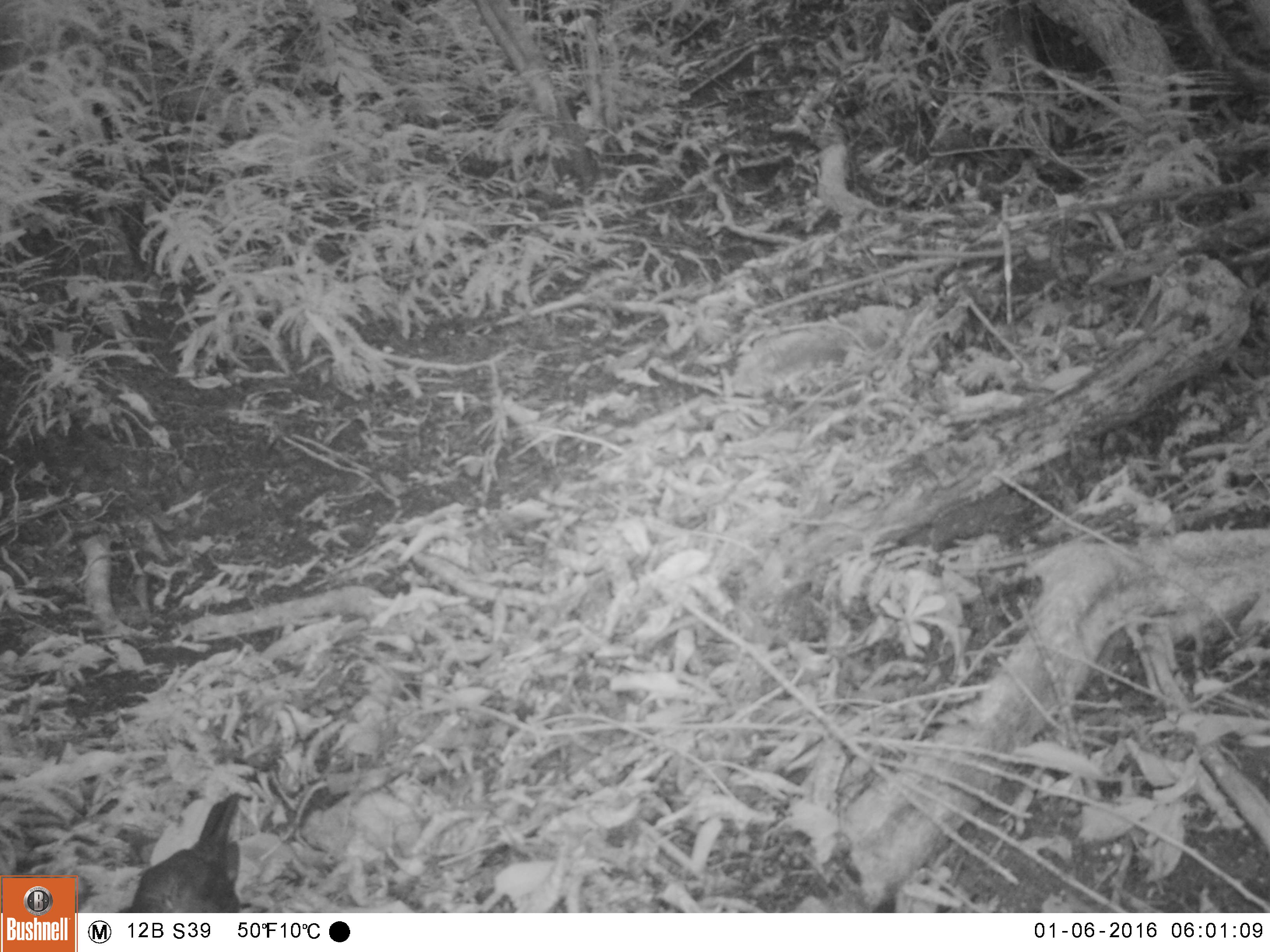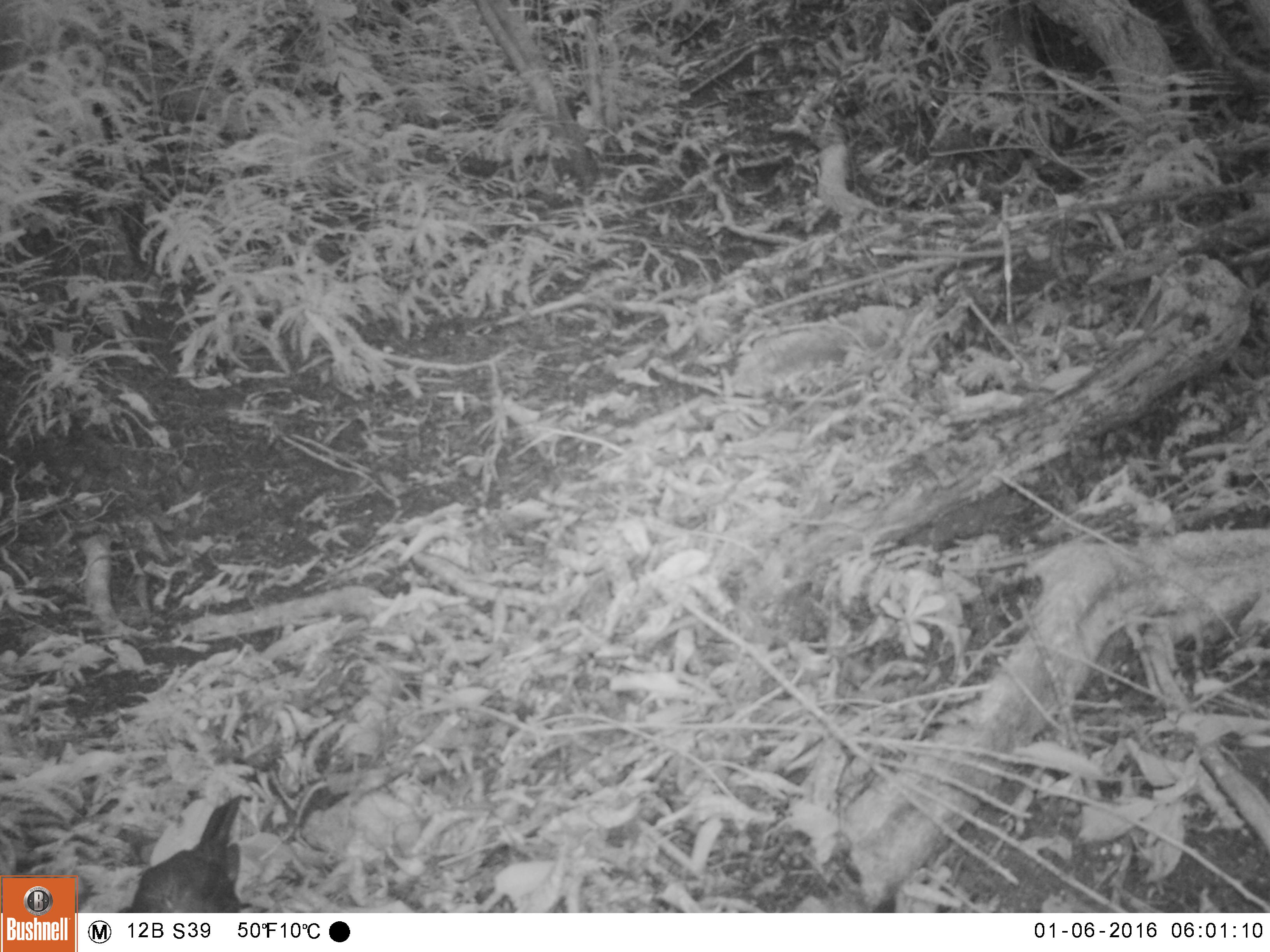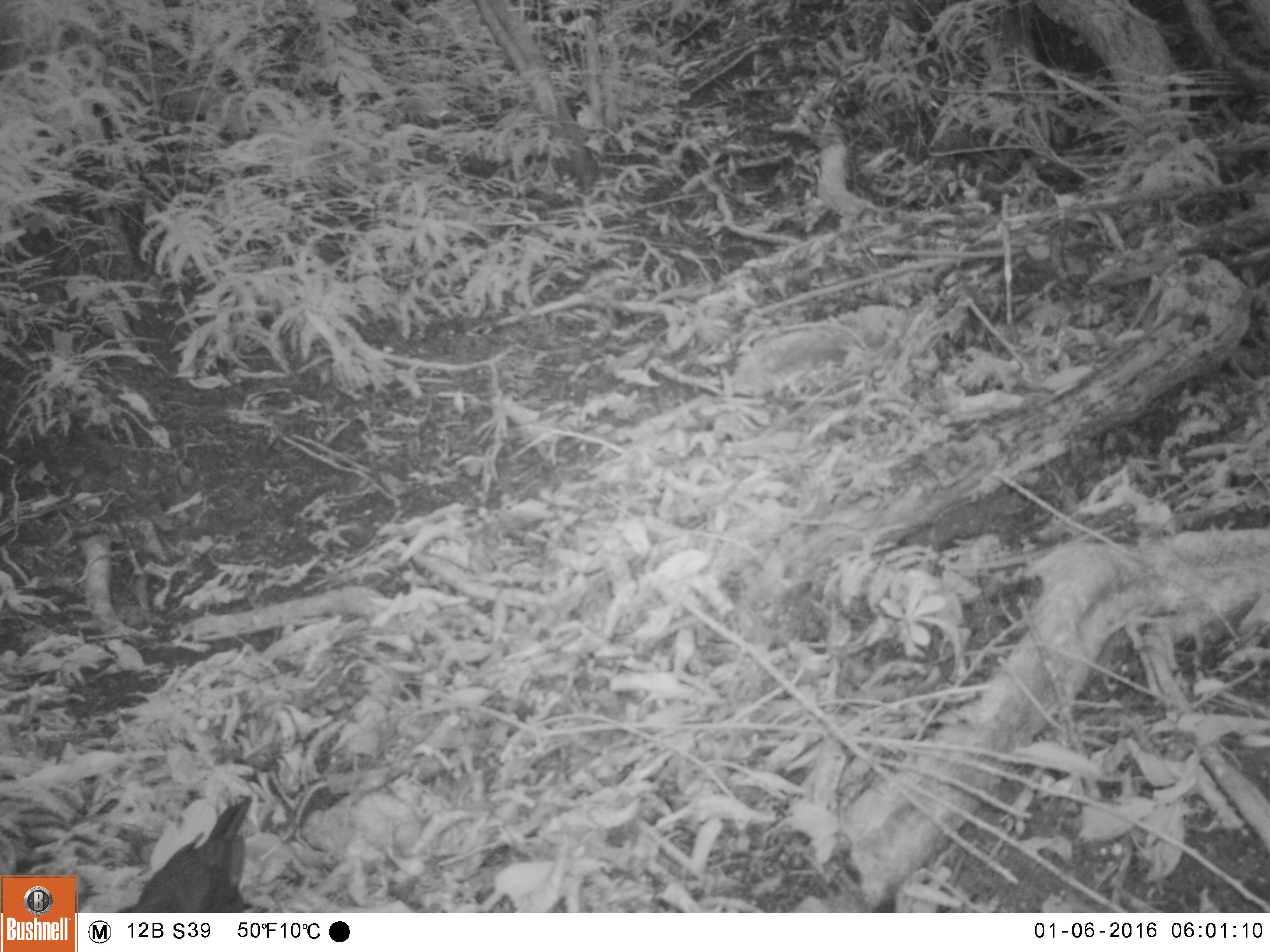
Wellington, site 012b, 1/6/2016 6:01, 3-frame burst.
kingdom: Animalia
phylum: Chordata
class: Aves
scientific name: Aves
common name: bird